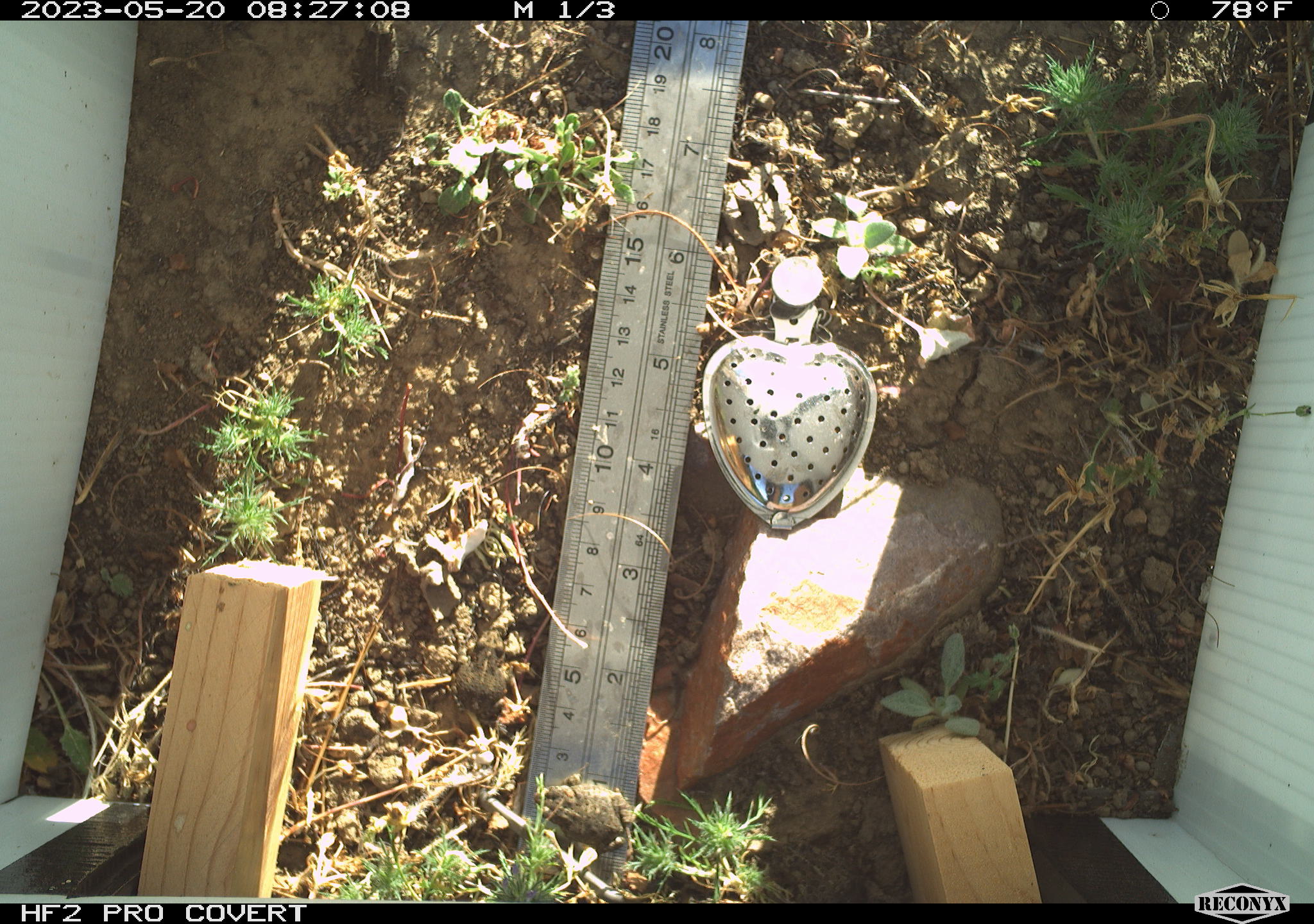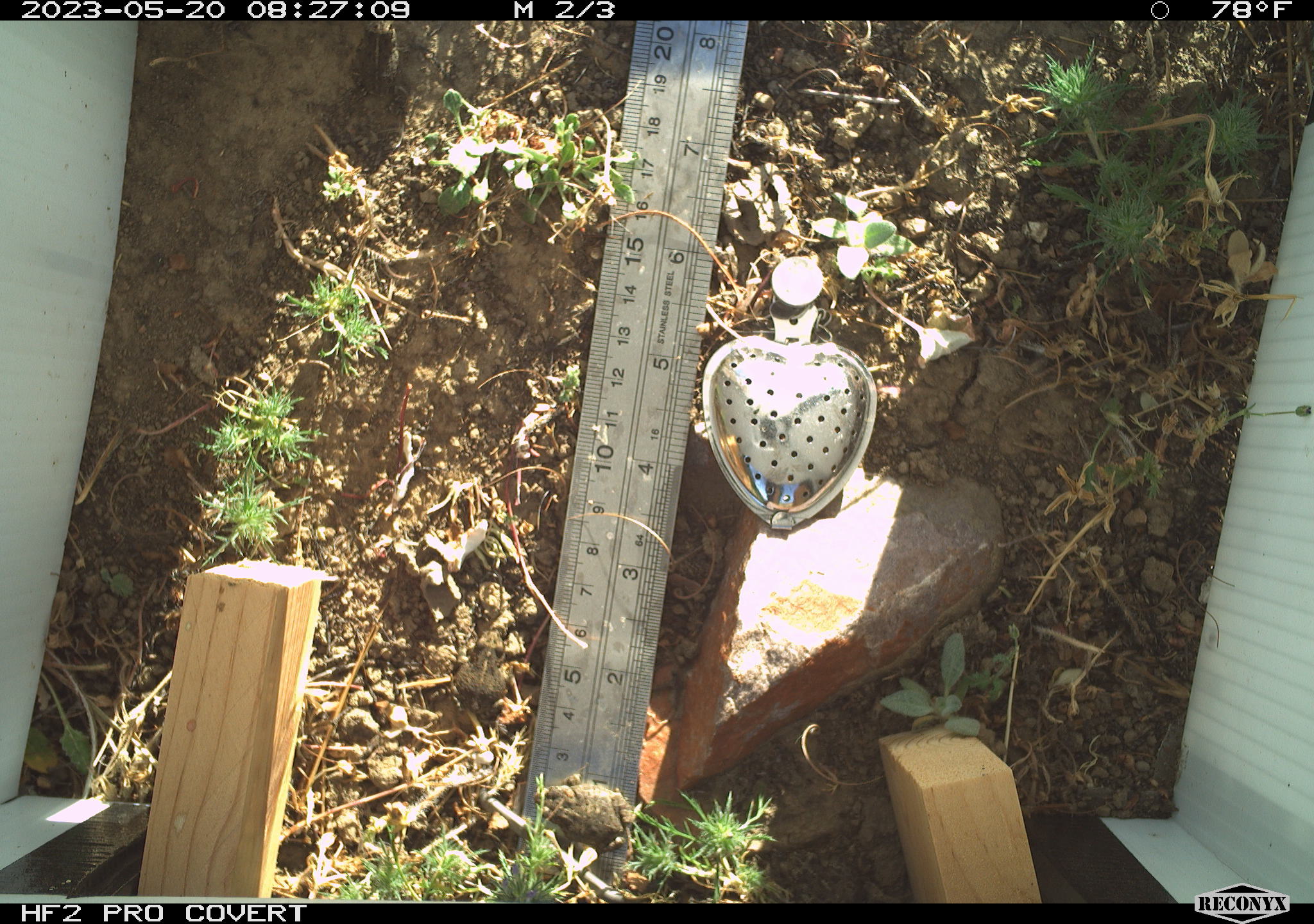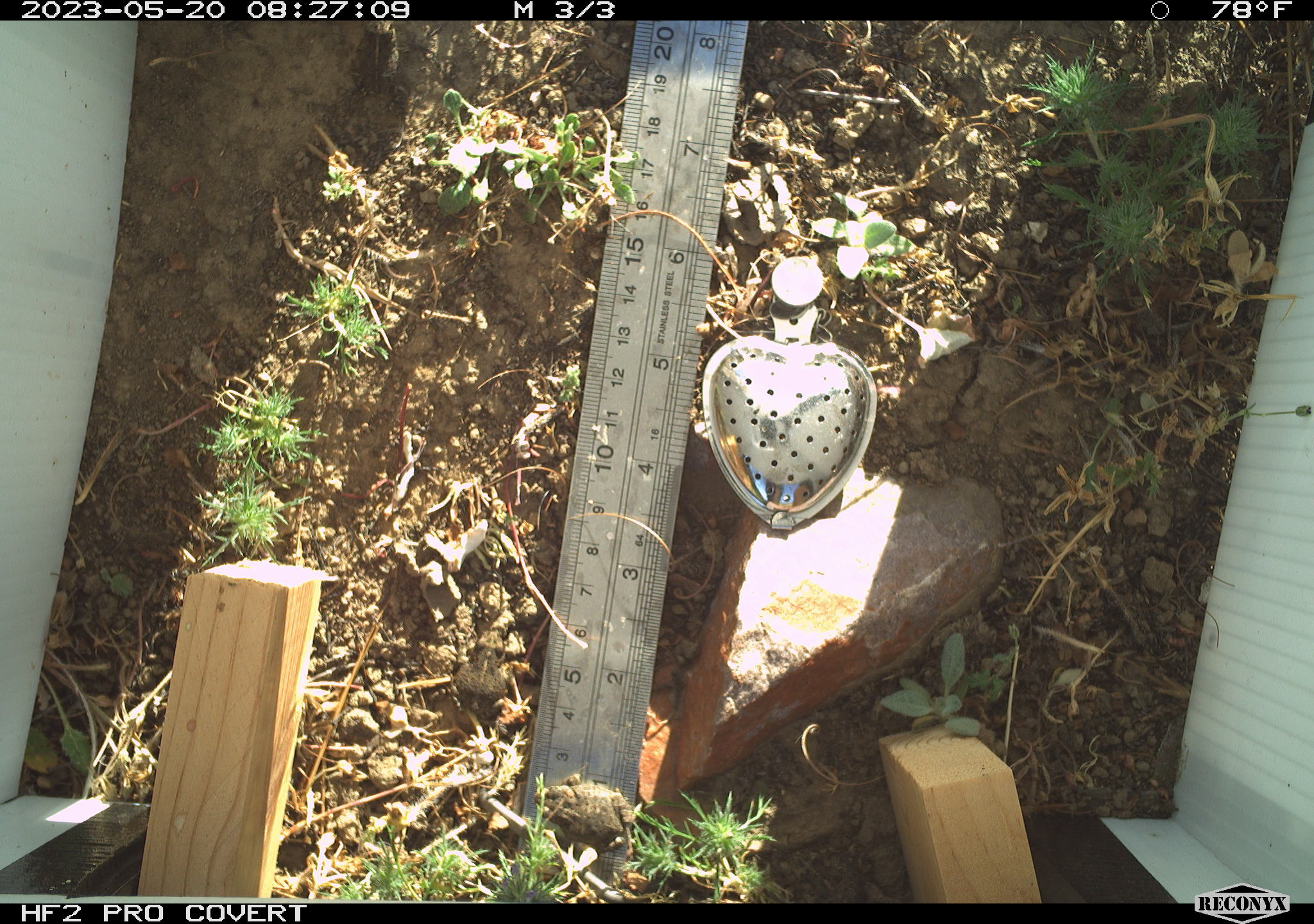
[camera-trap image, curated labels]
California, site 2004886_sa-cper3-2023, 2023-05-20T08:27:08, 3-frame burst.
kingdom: Animalia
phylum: Chordata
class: Amphibia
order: Anura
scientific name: Anura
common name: frogs